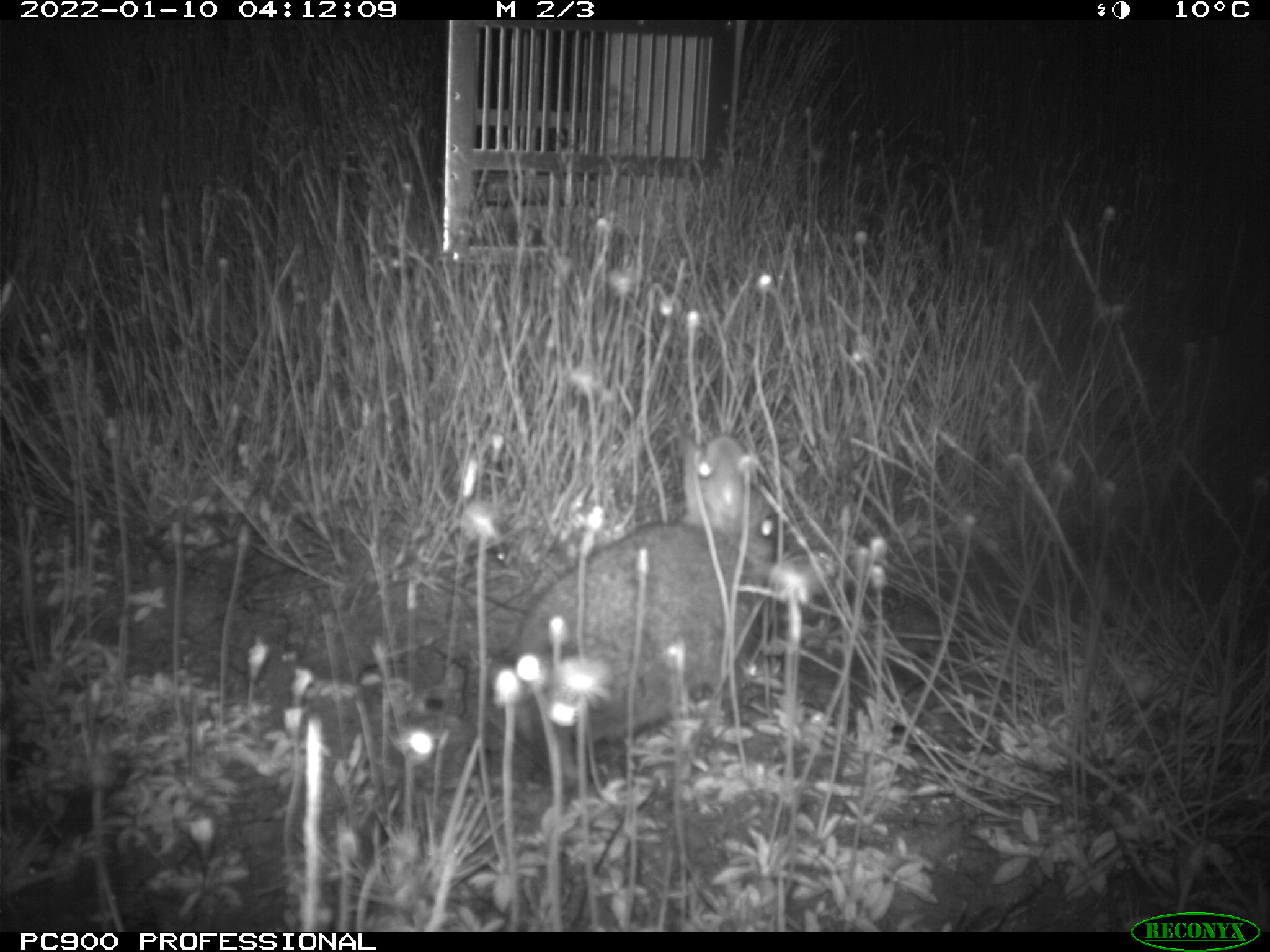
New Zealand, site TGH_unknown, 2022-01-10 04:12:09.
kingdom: Animalia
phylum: Chordata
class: Mammalia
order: Lagomorpha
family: Leporidae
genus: Oryctolagus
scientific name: Oryctolagus cuniculus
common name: european rabbit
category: rabbit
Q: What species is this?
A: Rabbit (european rabbit) (Oryctolagus cuniculus).